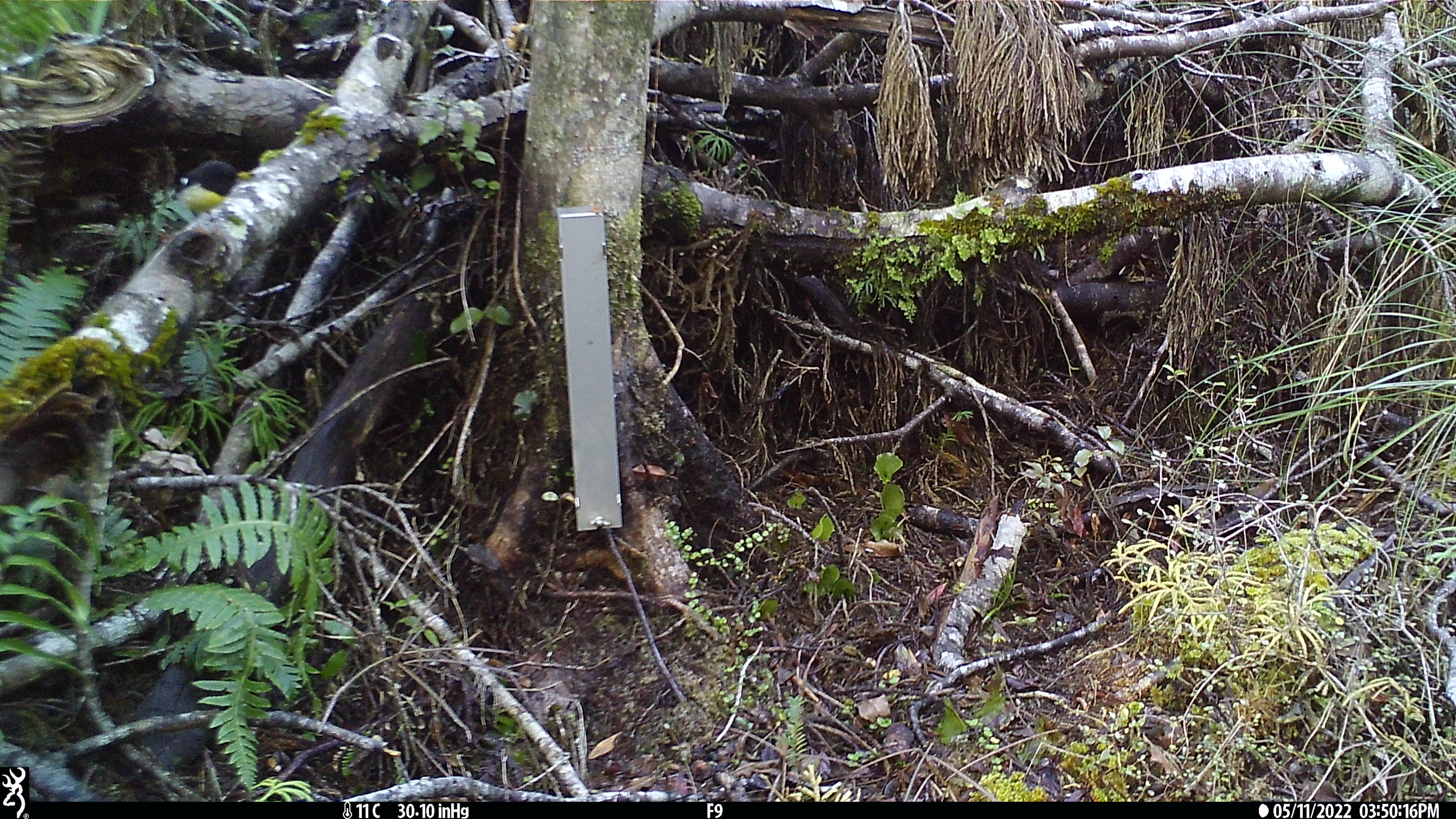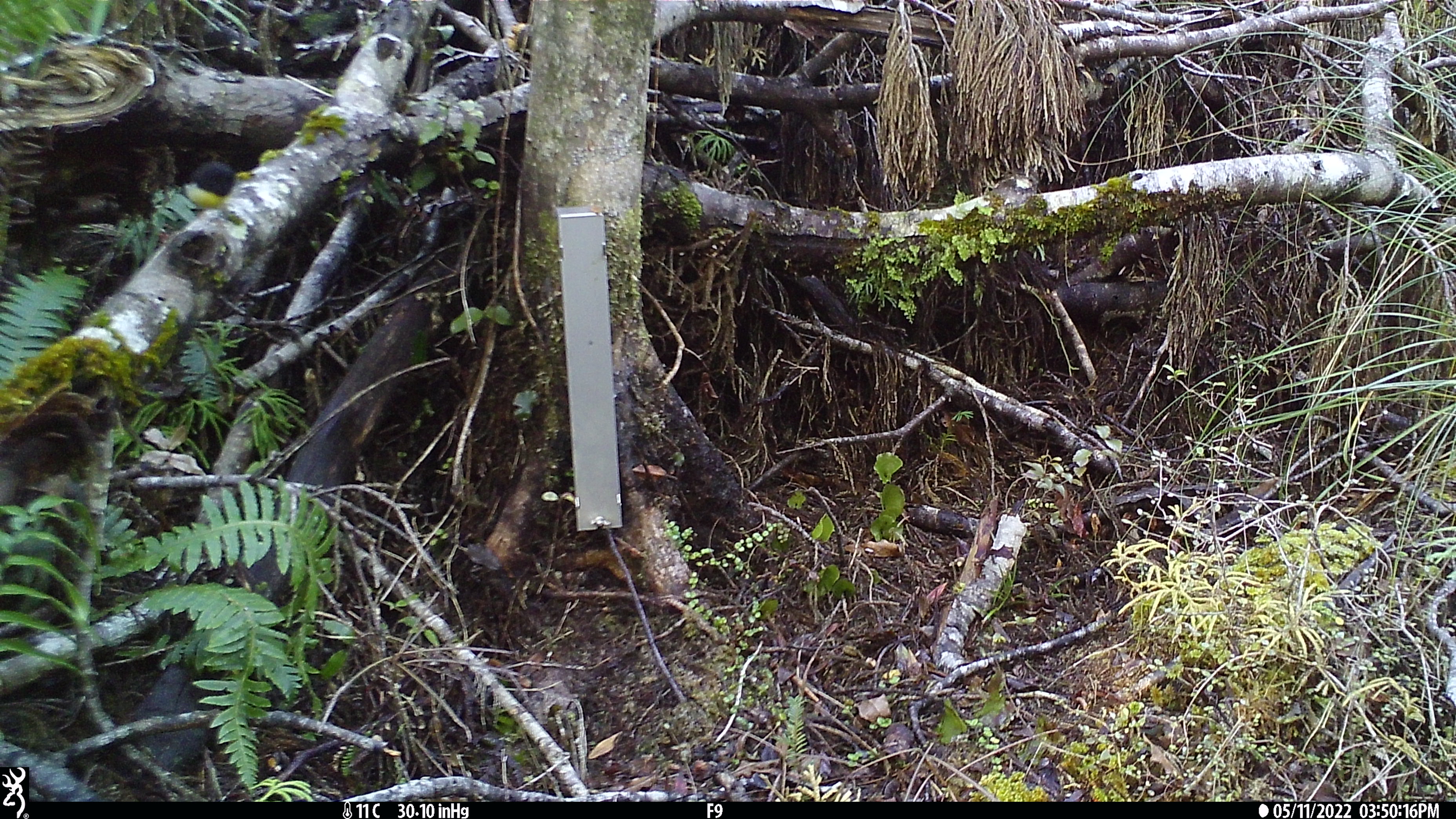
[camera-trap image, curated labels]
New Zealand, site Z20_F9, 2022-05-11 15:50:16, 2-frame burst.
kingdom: Animalia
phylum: Chordata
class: Aves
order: Passeriformes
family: Petroicidae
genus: Petroica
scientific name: Petroica macrocephala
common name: tomtit